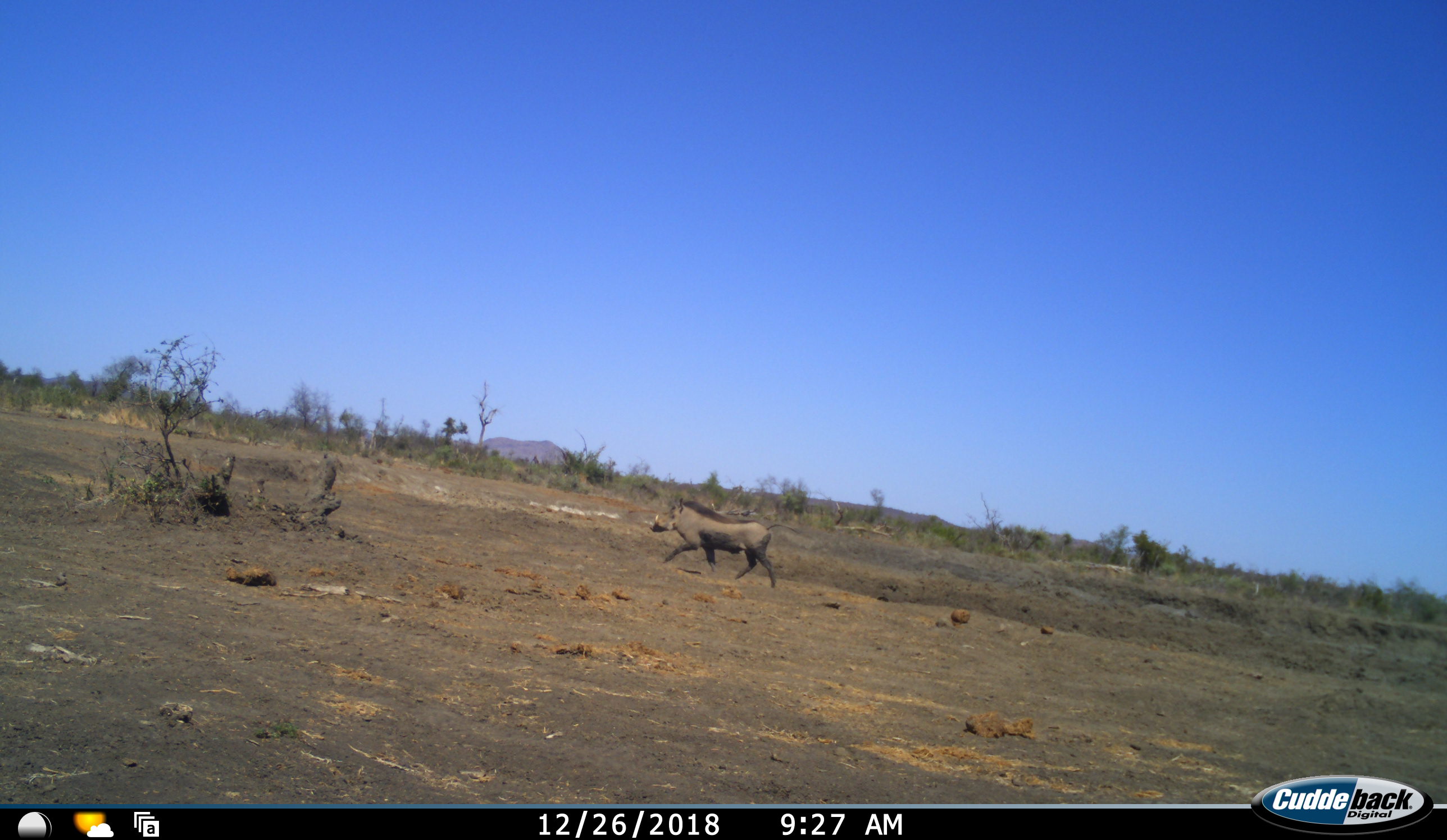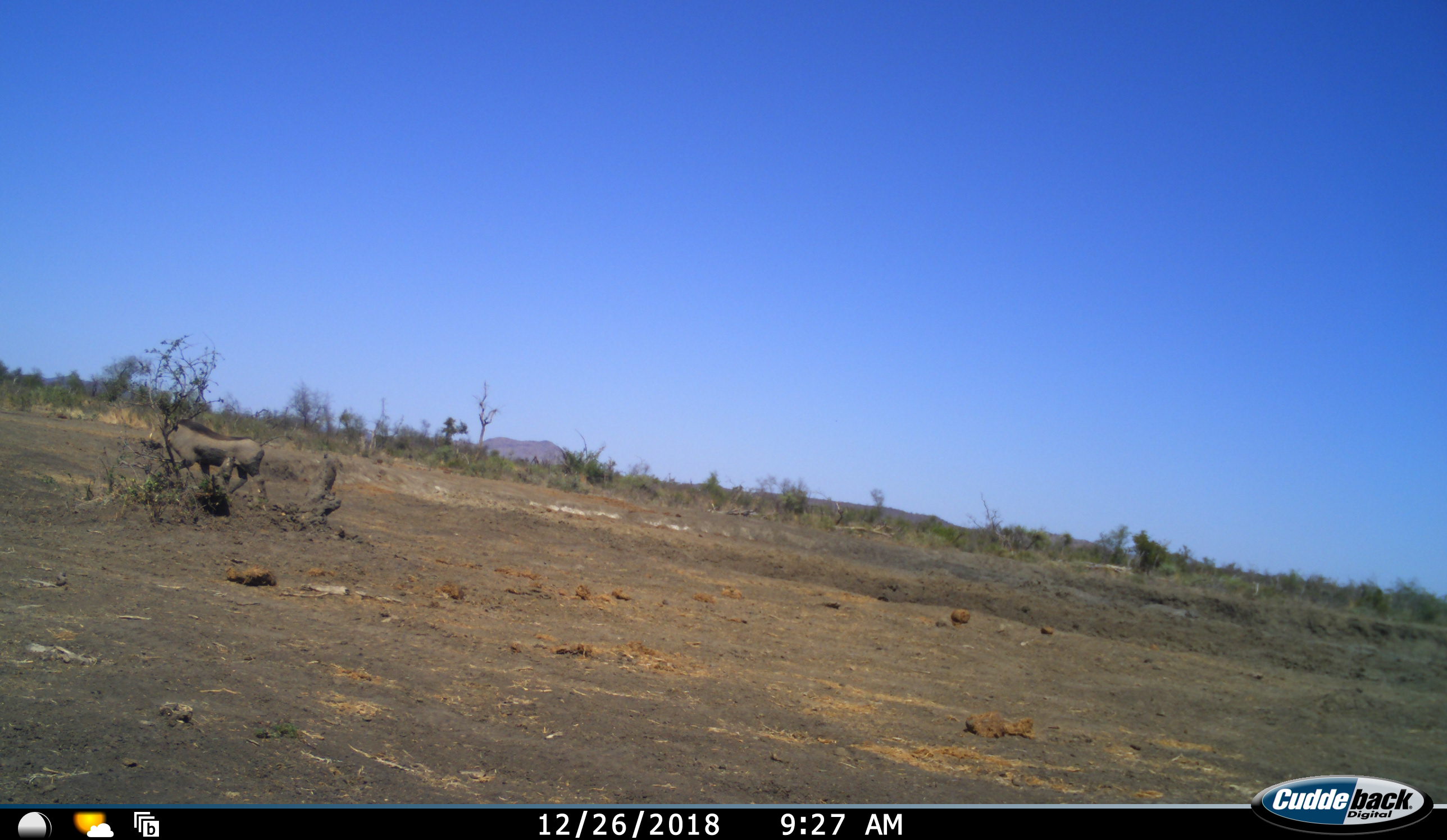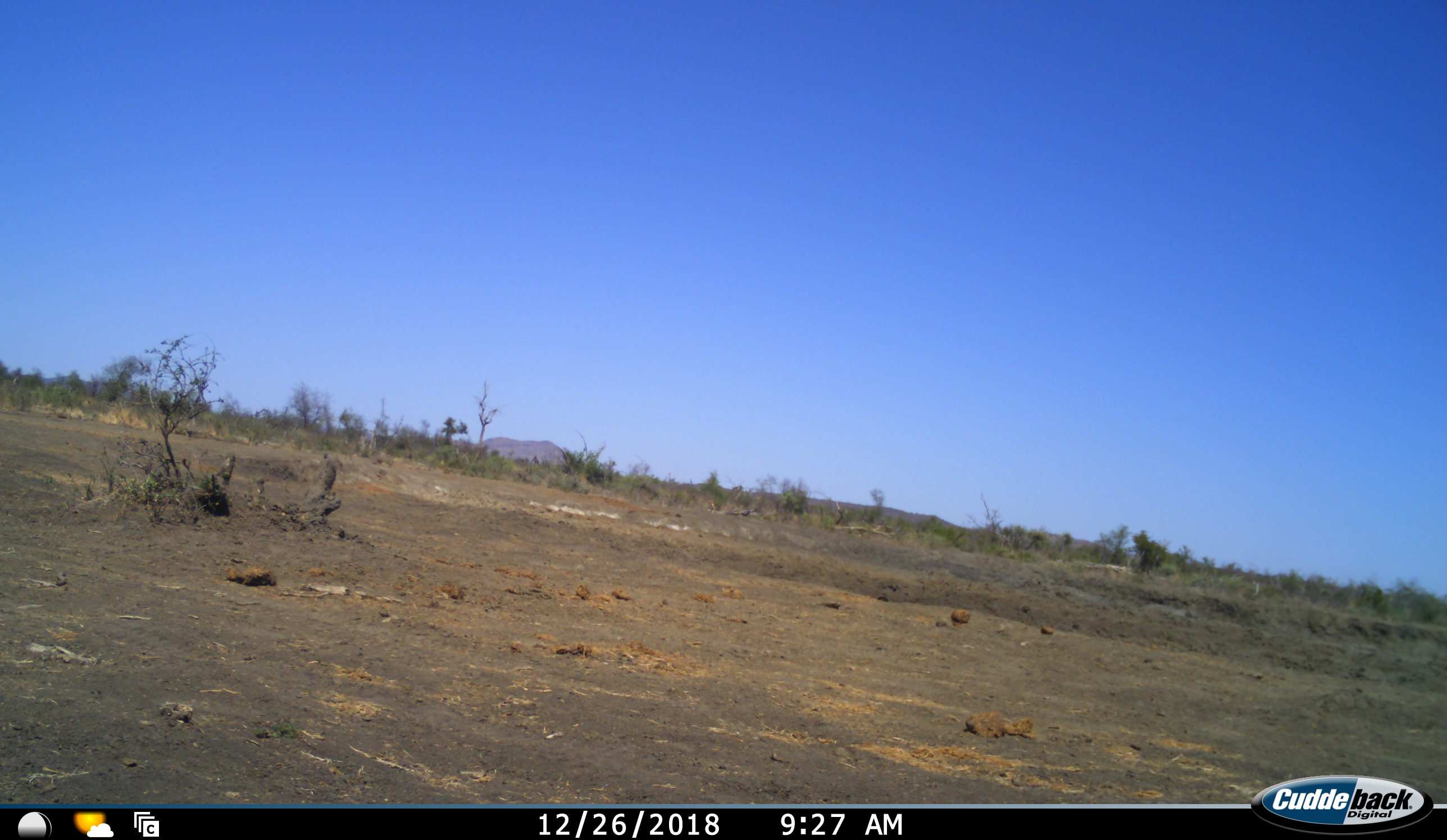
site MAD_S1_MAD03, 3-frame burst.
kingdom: Animalia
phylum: Chordata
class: Mammalia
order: Artiodactyla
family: Suidae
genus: Phacochoerus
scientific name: Phacochoerus africanus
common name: warthog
Warthog (Phacochoerus africanus), count 1. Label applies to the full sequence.